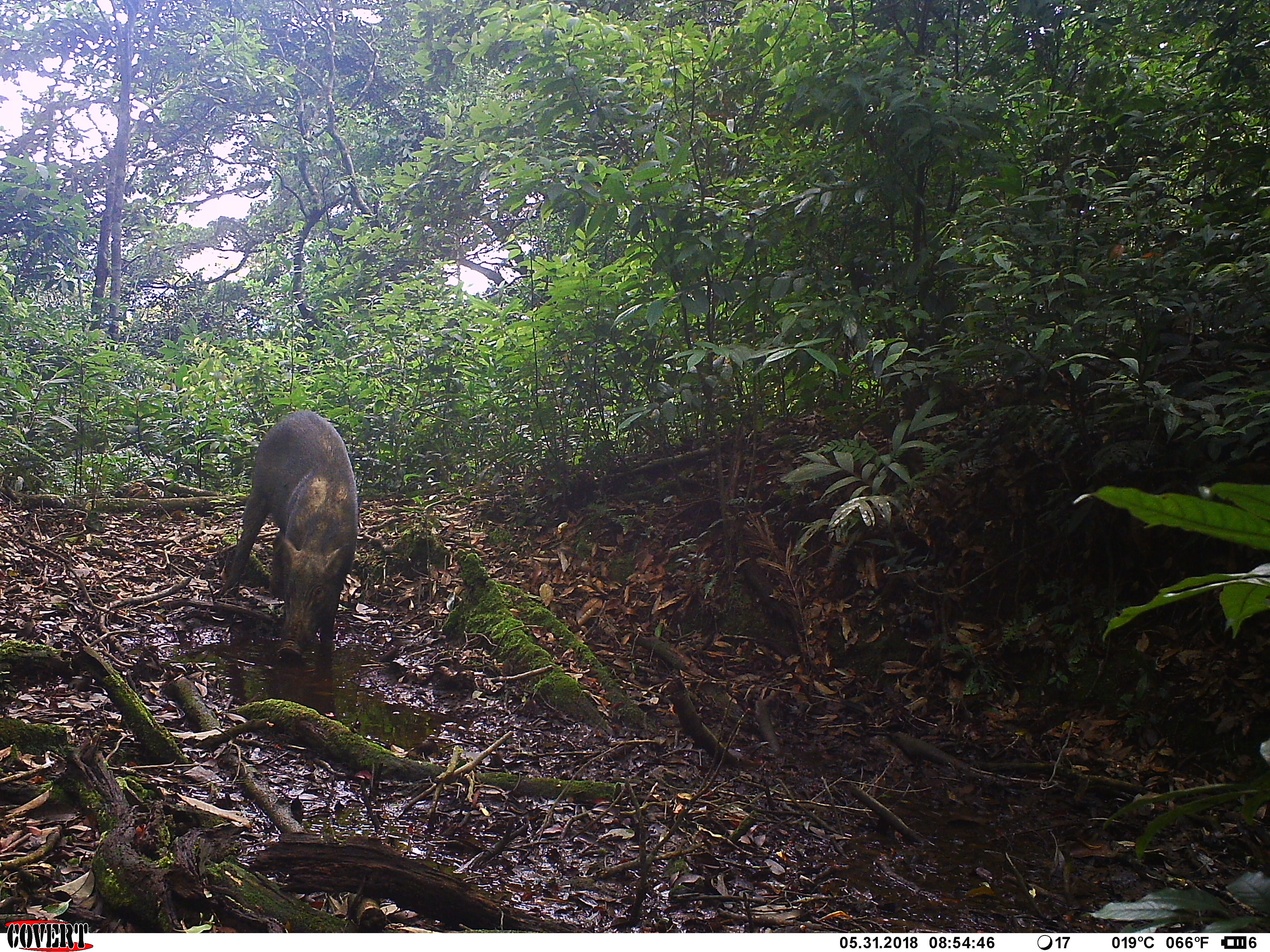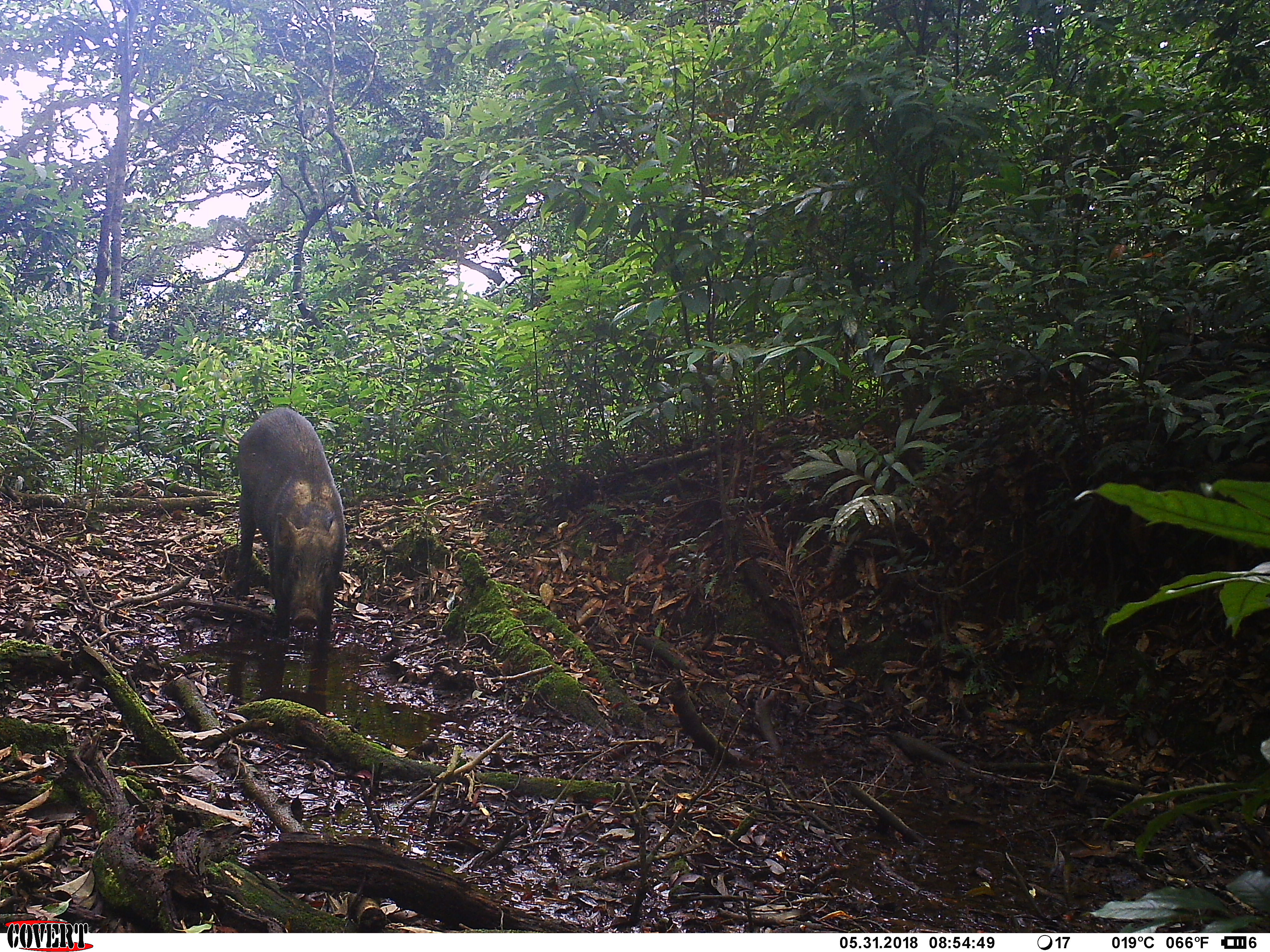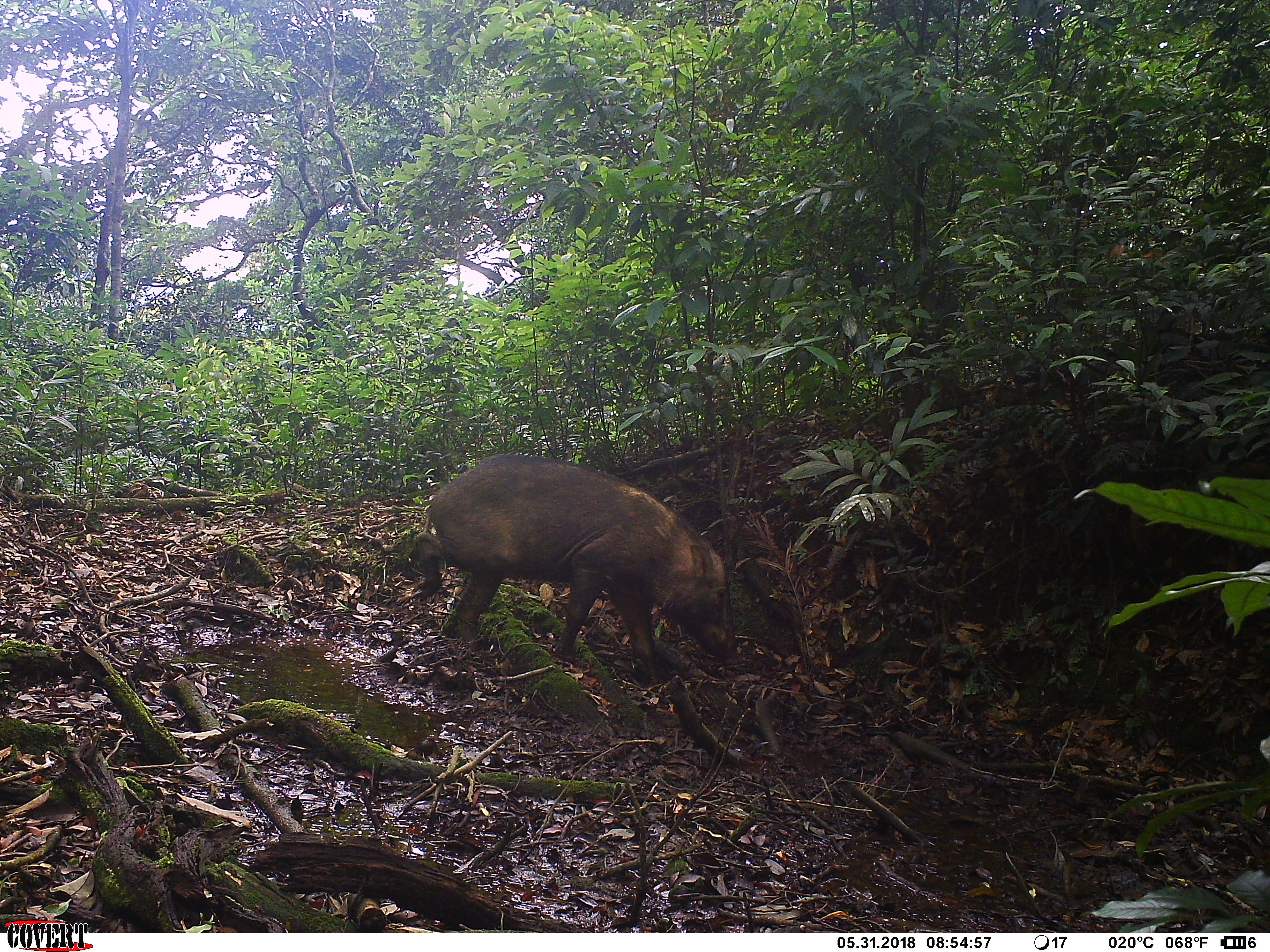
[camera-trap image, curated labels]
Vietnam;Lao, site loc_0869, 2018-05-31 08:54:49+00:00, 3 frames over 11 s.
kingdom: Animalia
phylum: Chordata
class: Mammalia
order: Artiodactyla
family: Suidae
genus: Sus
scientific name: Sus scrofa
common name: eurasian wild pig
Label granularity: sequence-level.